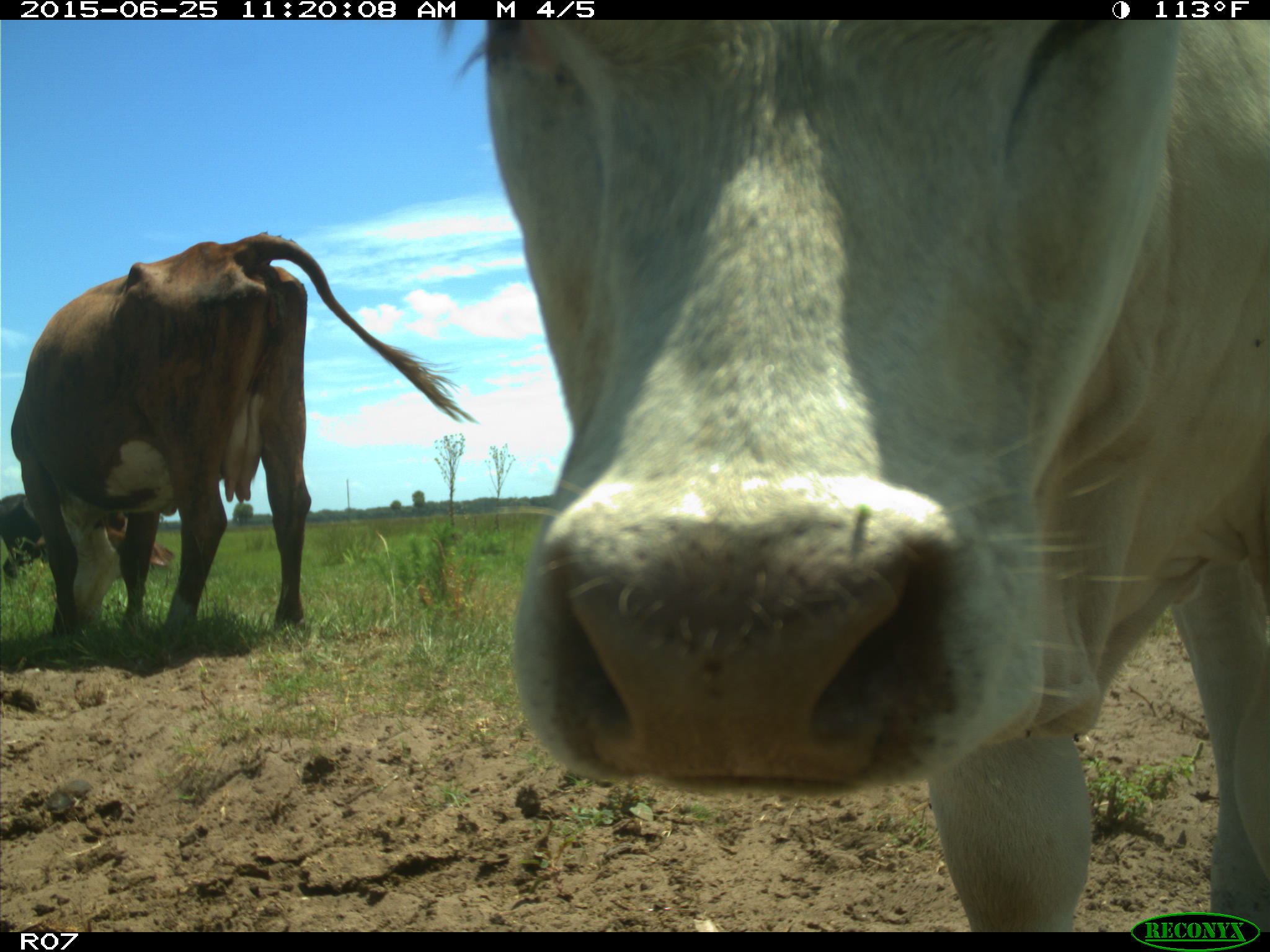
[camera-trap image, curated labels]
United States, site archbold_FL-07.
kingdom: Animalia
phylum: Chordata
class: Mammalia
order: Artiodactyla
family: Bovidae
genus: Bos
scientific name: Bos taurus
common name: domestic cow